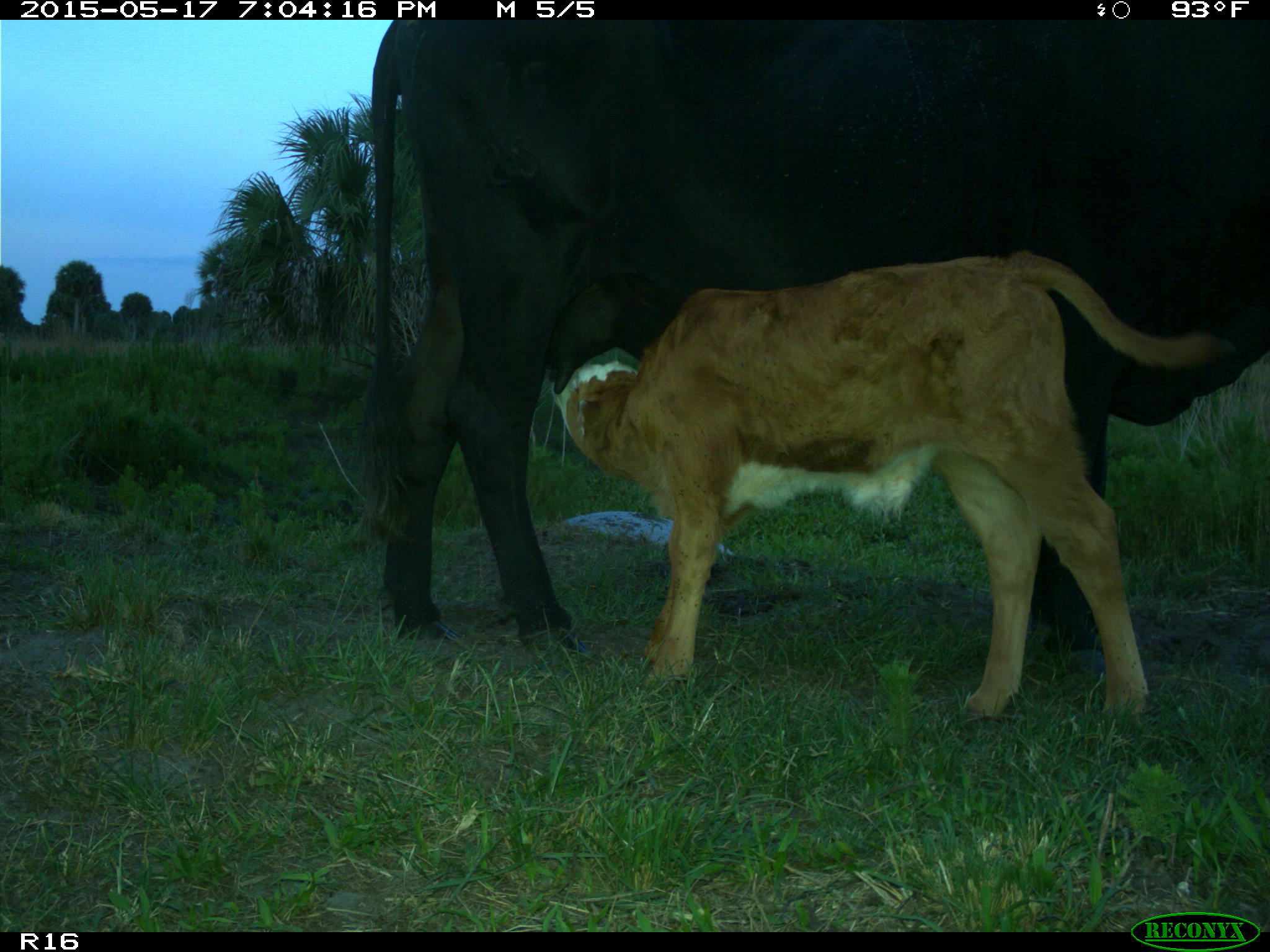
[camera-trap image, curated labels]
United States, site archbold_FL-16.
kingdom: Animalia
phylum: Chordata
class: Mammalia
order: Artiodactyla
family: Bovidae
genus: Bos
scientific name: Bos taurus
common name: domestic cow